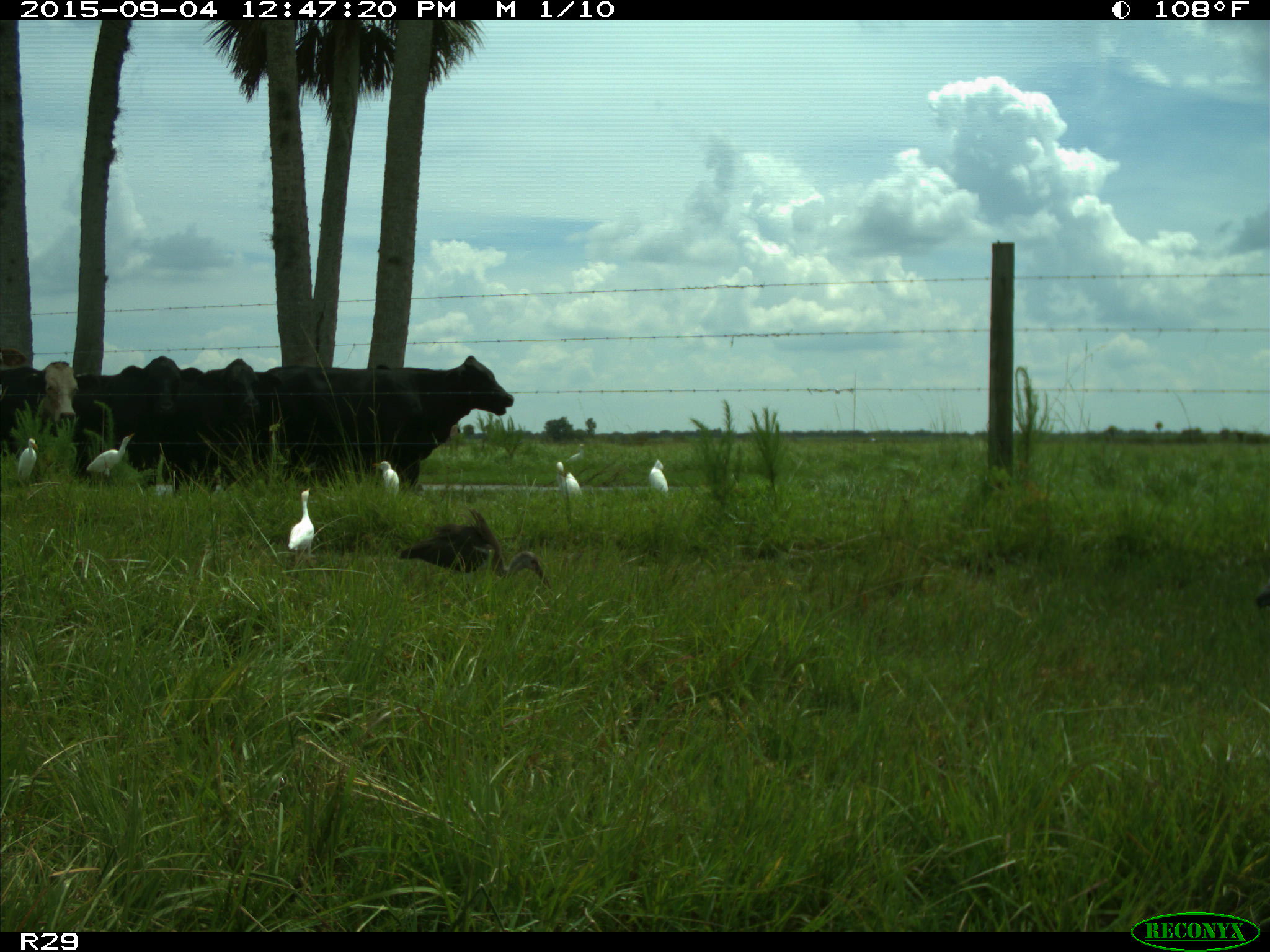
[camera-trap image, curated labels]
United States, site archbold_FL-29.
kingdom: Animalia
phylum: Chordata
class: Mammalia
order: Artiodactyla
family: Bovidae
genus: Bos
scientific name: Bos taurus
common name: domestic cow